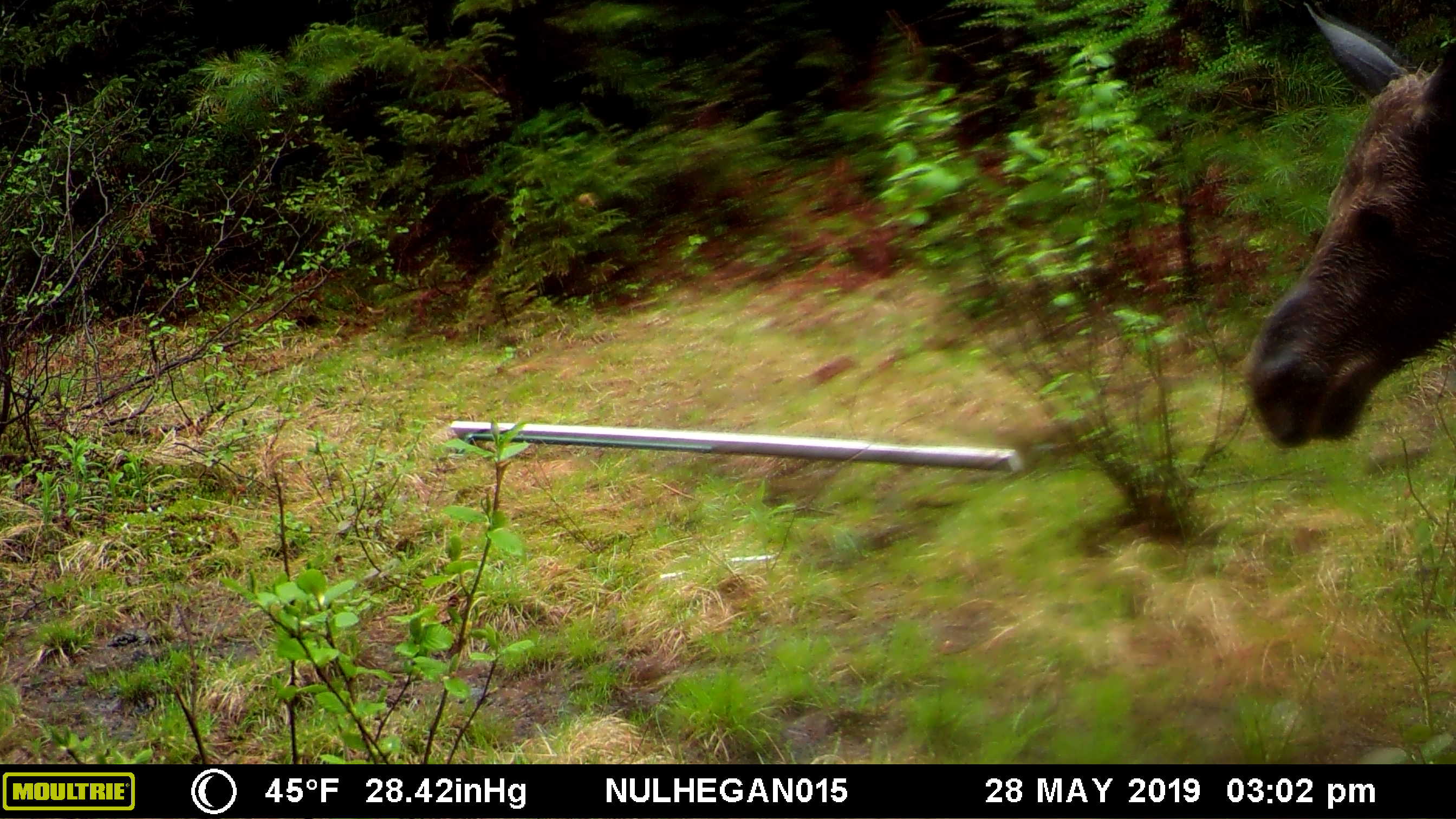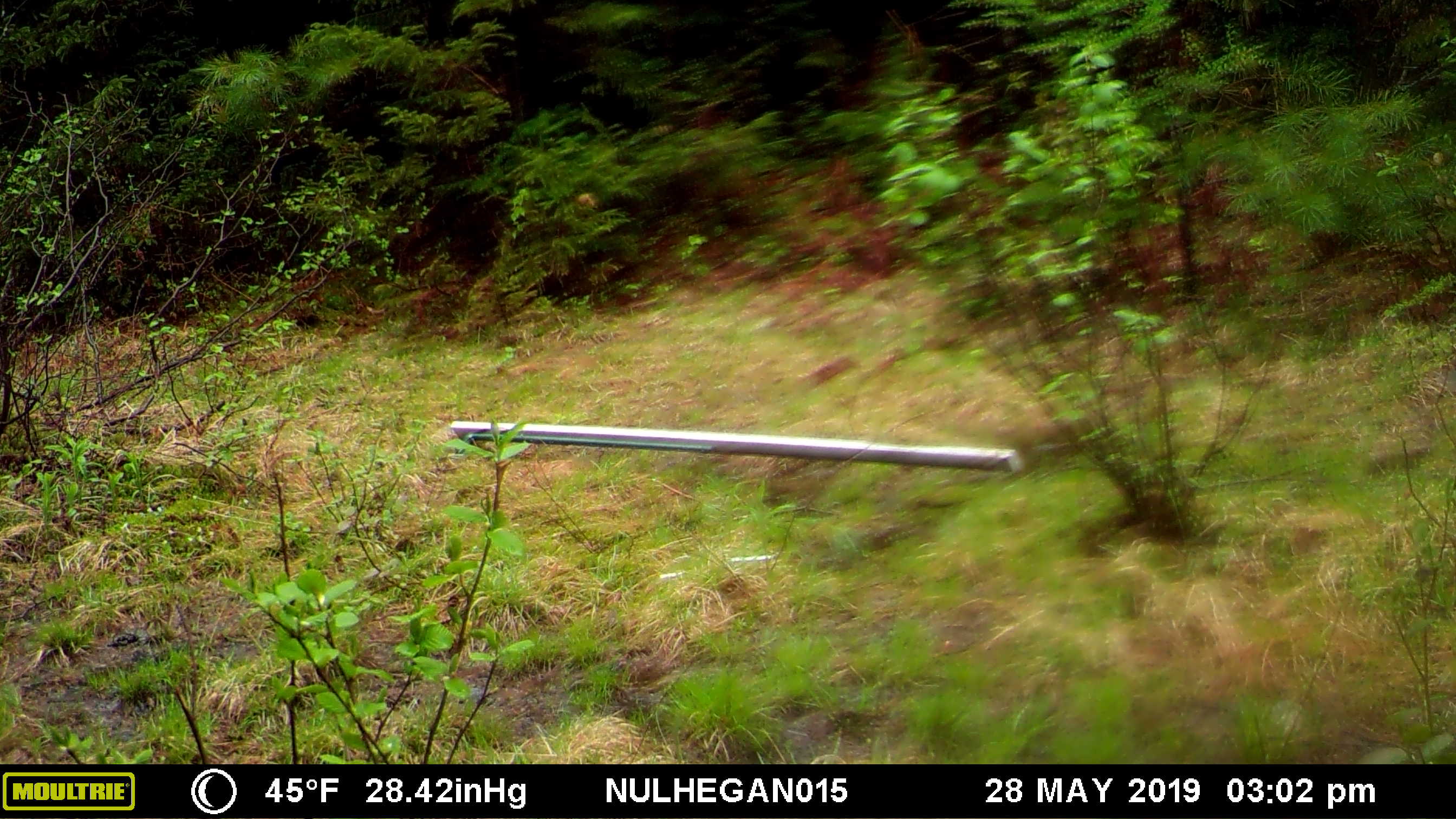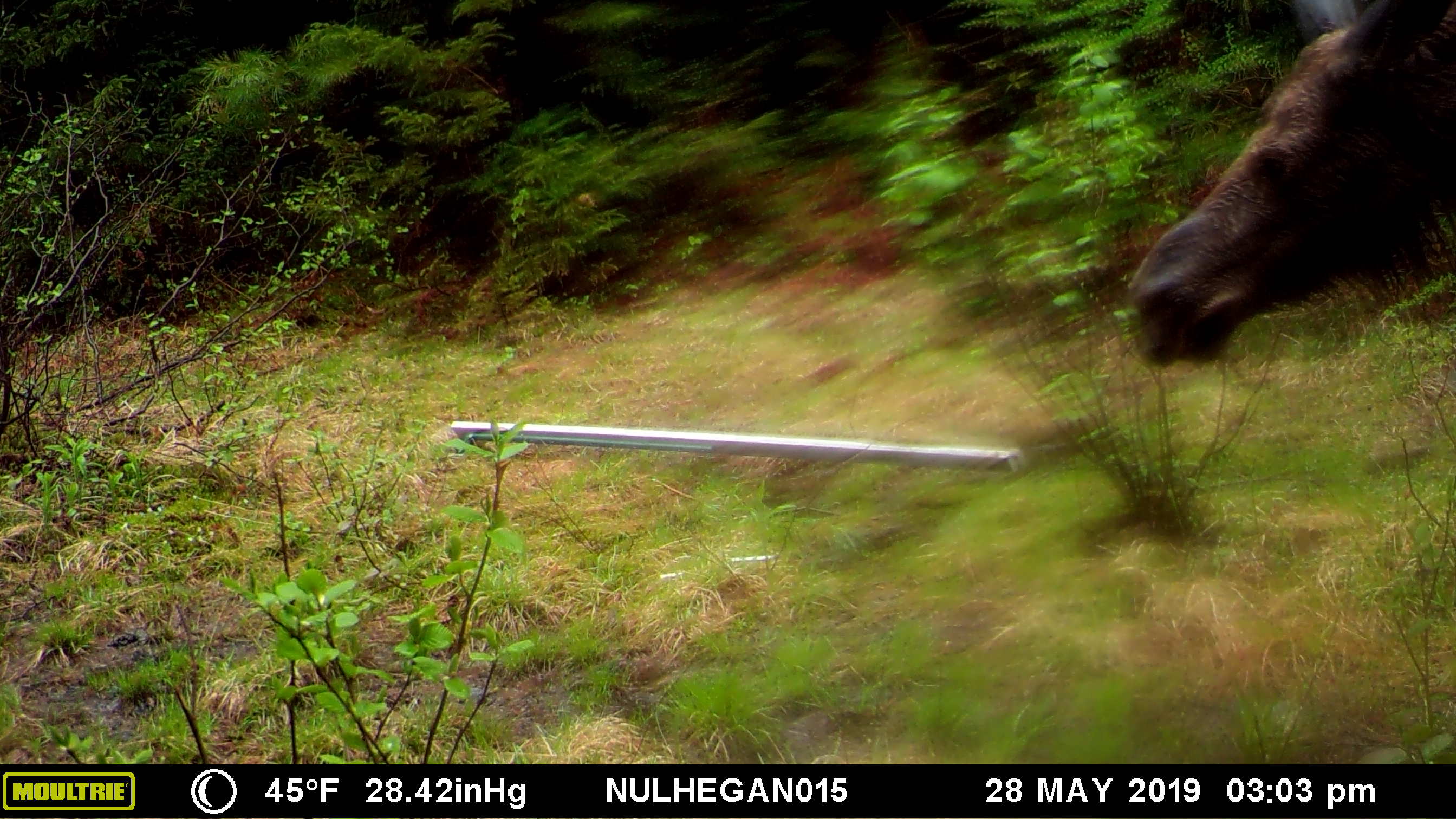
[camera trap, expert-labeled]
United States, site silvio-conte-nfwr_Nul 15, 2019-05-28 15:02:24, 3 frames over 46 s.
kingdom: Animalia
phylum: Chordata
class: Mammalia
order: Artiodactyla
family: Cervidae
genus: Alces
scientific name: Alces alces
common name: moose